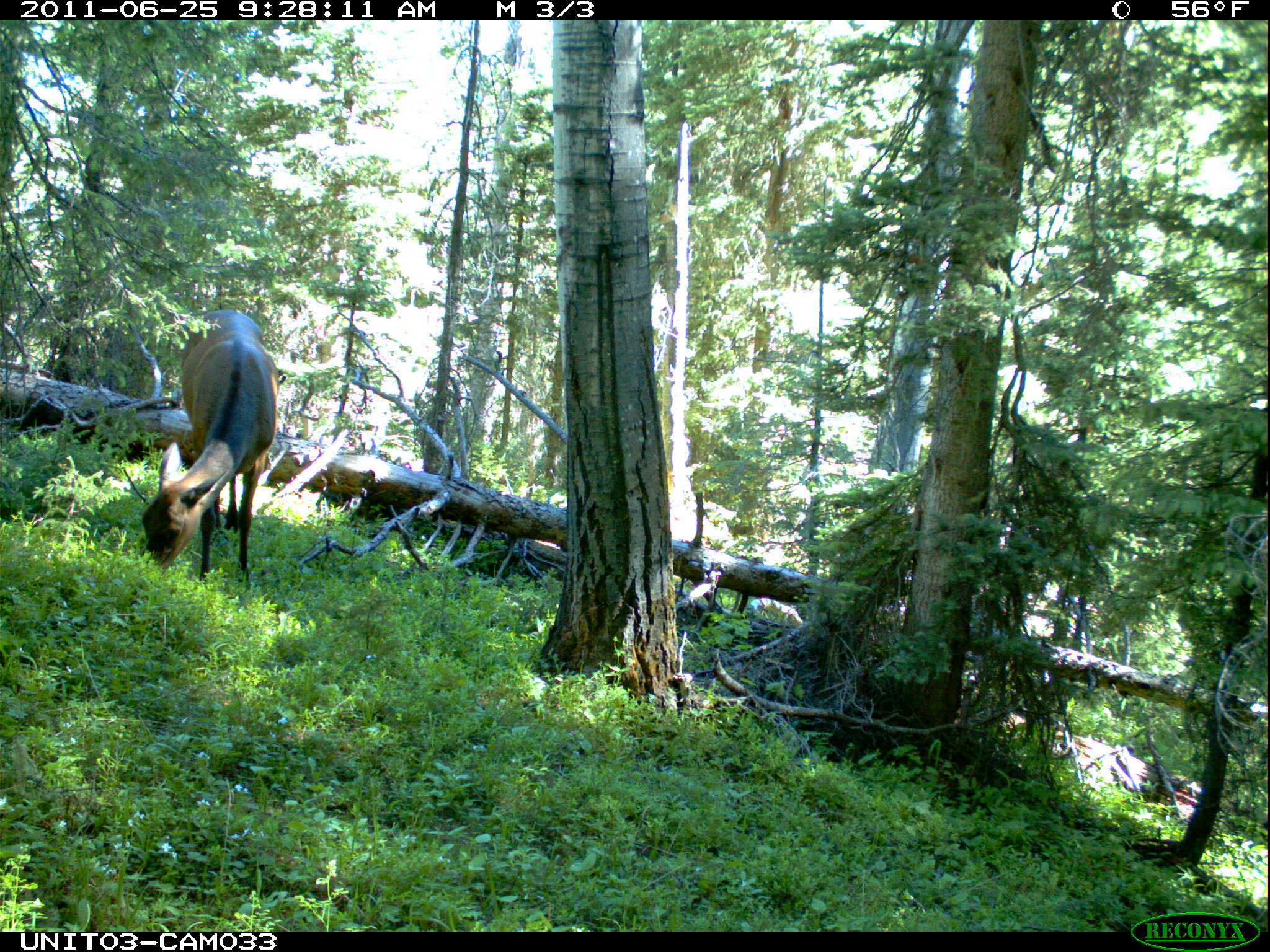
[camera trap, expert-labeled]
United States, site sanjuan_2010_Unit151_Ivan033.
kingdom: Animalia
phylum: Chordata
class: Mammalia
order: Artiodactyla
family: Cervidae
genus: Cervus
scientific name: Cervus elaphus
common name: red deer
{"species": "Cervus elaphus (red deer)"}